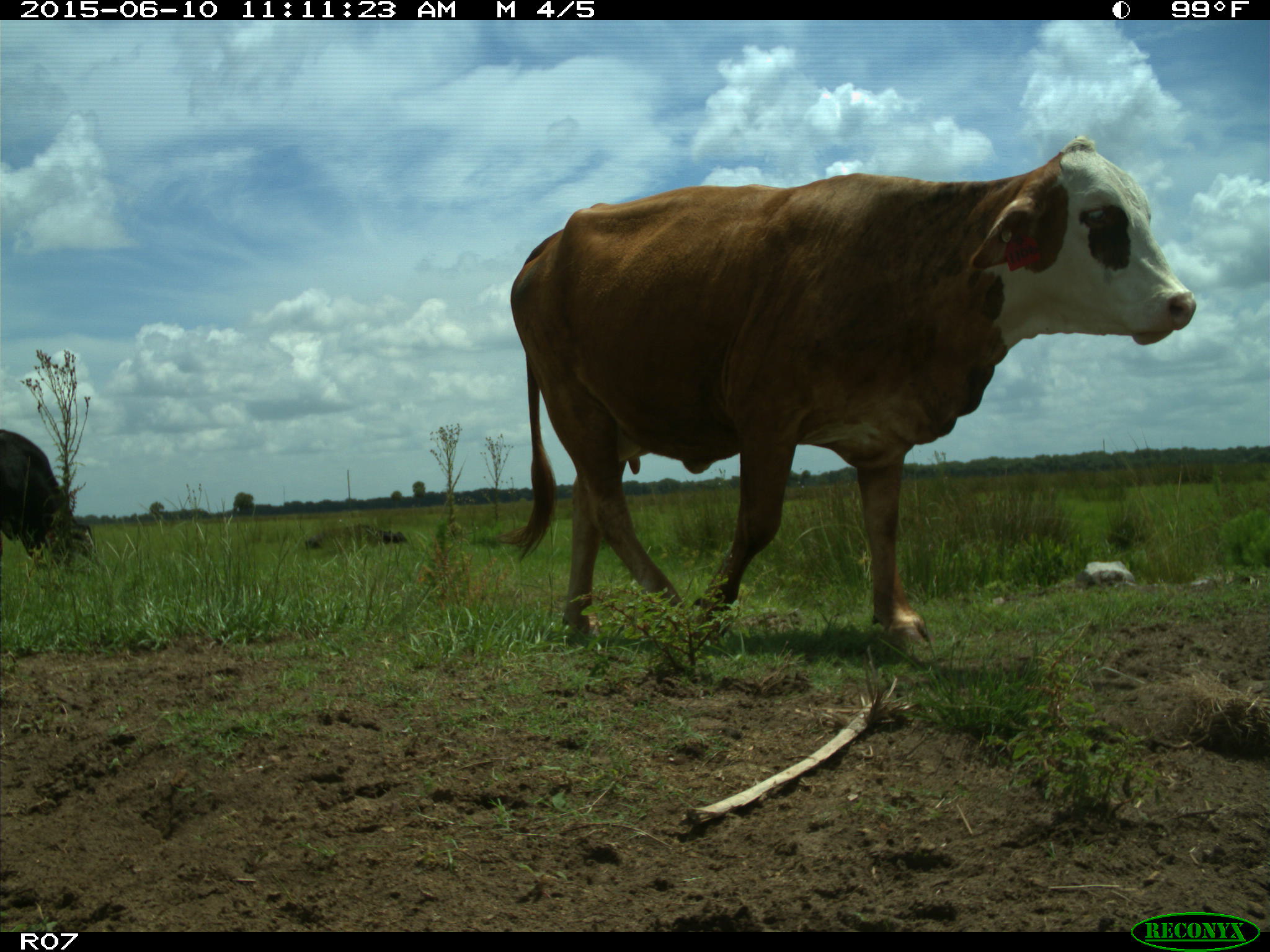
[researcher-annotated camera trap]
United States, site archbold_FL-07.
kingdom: Animalia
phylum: Chordata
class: Mammalia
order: Artiodactyla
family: Bovidae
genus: Bos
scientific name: Bos taurus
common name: domestic cow